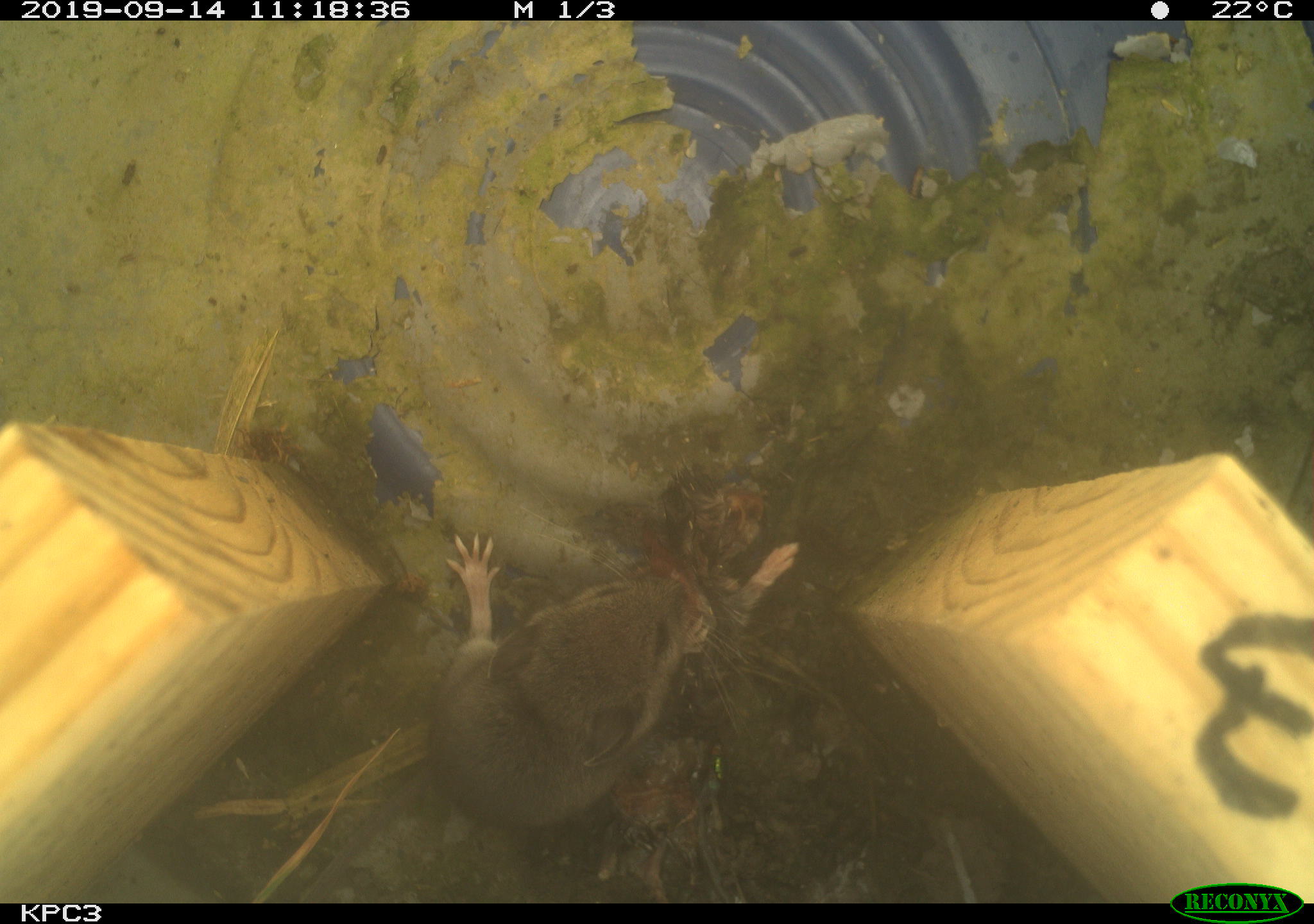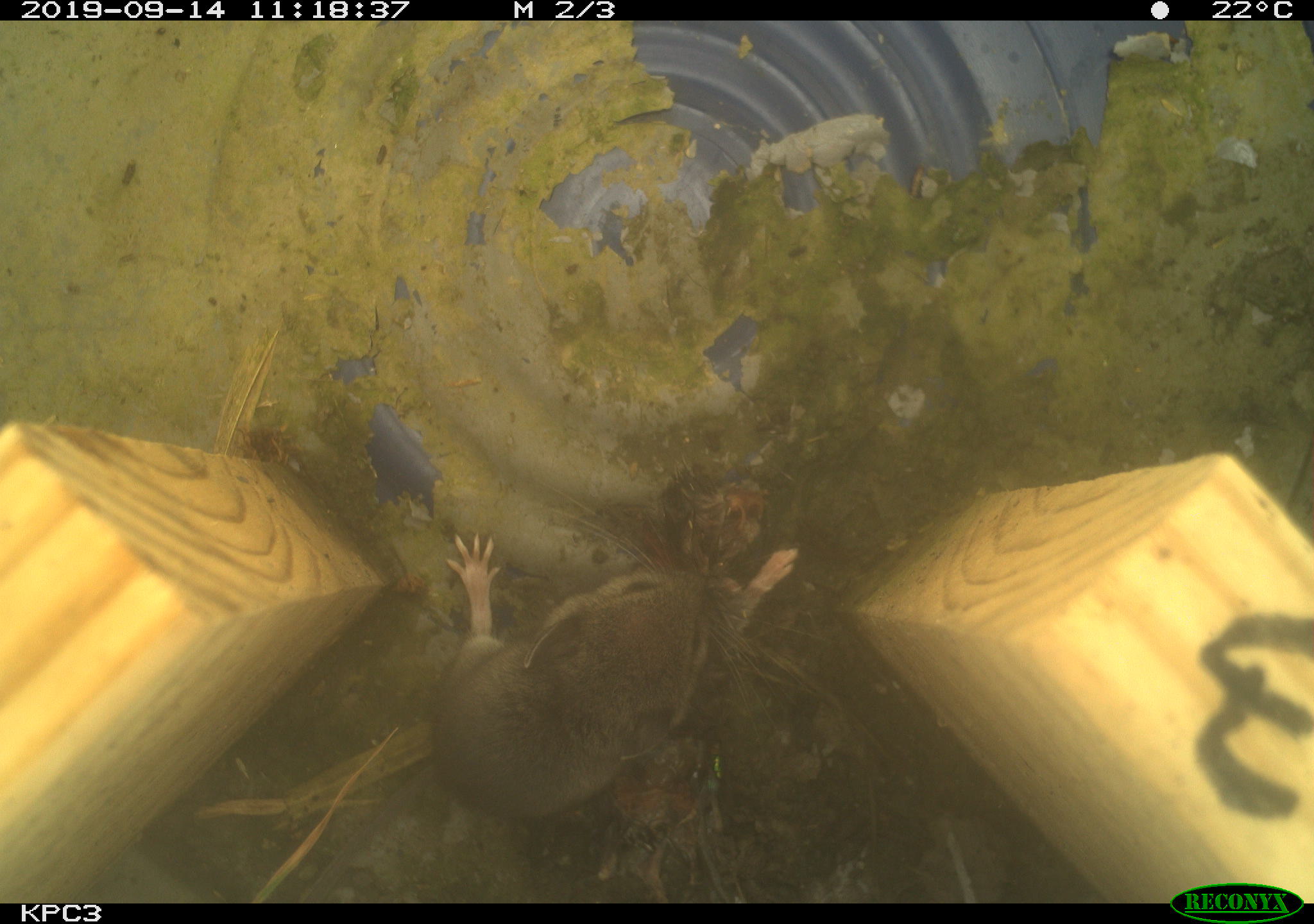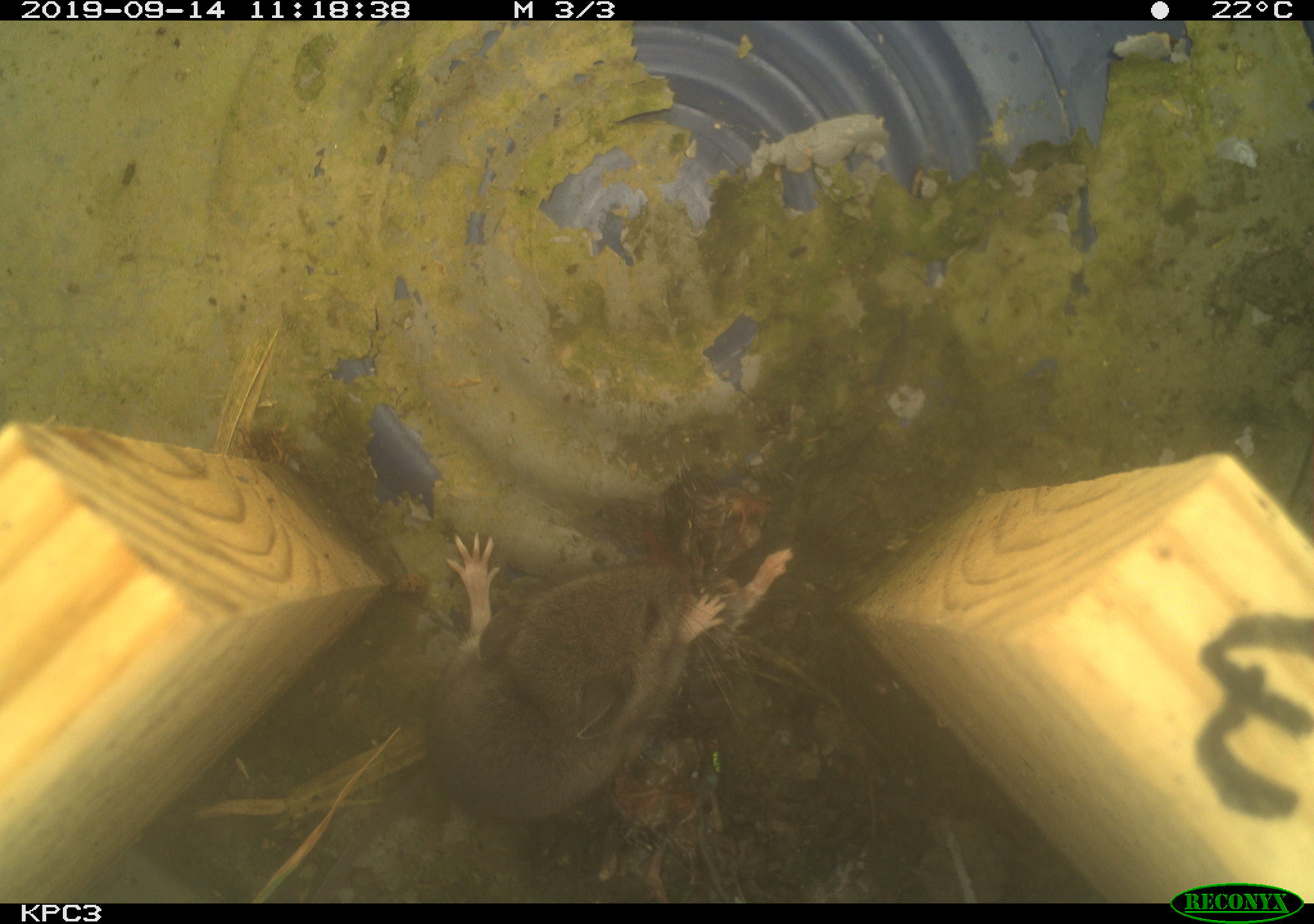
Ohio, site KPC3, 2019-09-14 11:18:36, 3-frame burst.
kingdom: Animalia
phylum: Chordata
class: Mammalia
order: Rodentia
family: Cricetidae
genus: Peromyscus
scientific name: Peromyscus leucopus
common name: white-footed mouse